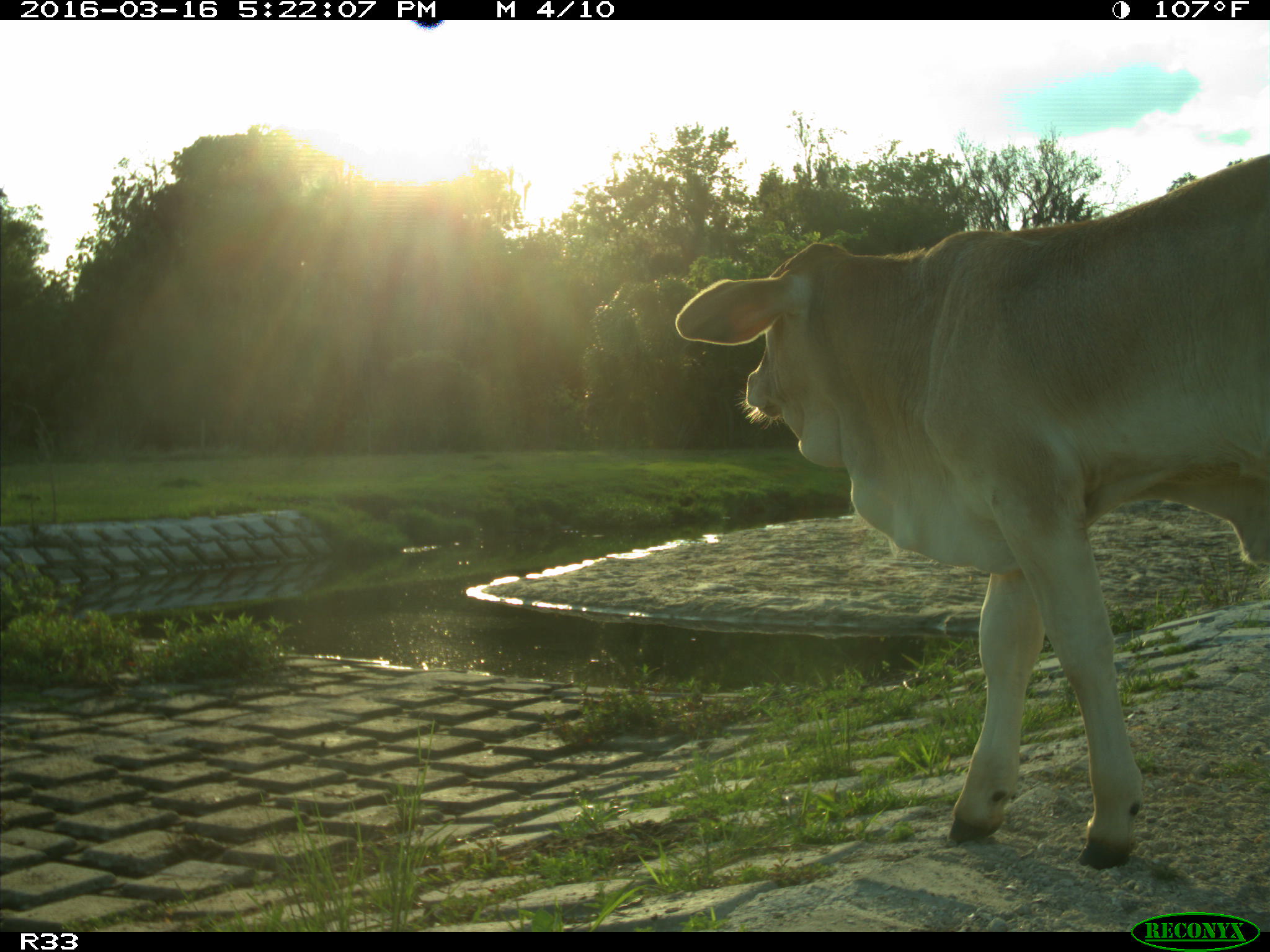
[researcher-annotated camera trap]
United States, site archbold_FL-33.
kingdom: Animalia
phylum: Chordata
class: Mammalia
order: Artiodactyla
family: Bovidae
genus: Bos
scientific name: Bos taurus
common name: domestic cow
Bos taurus (domestic cow).